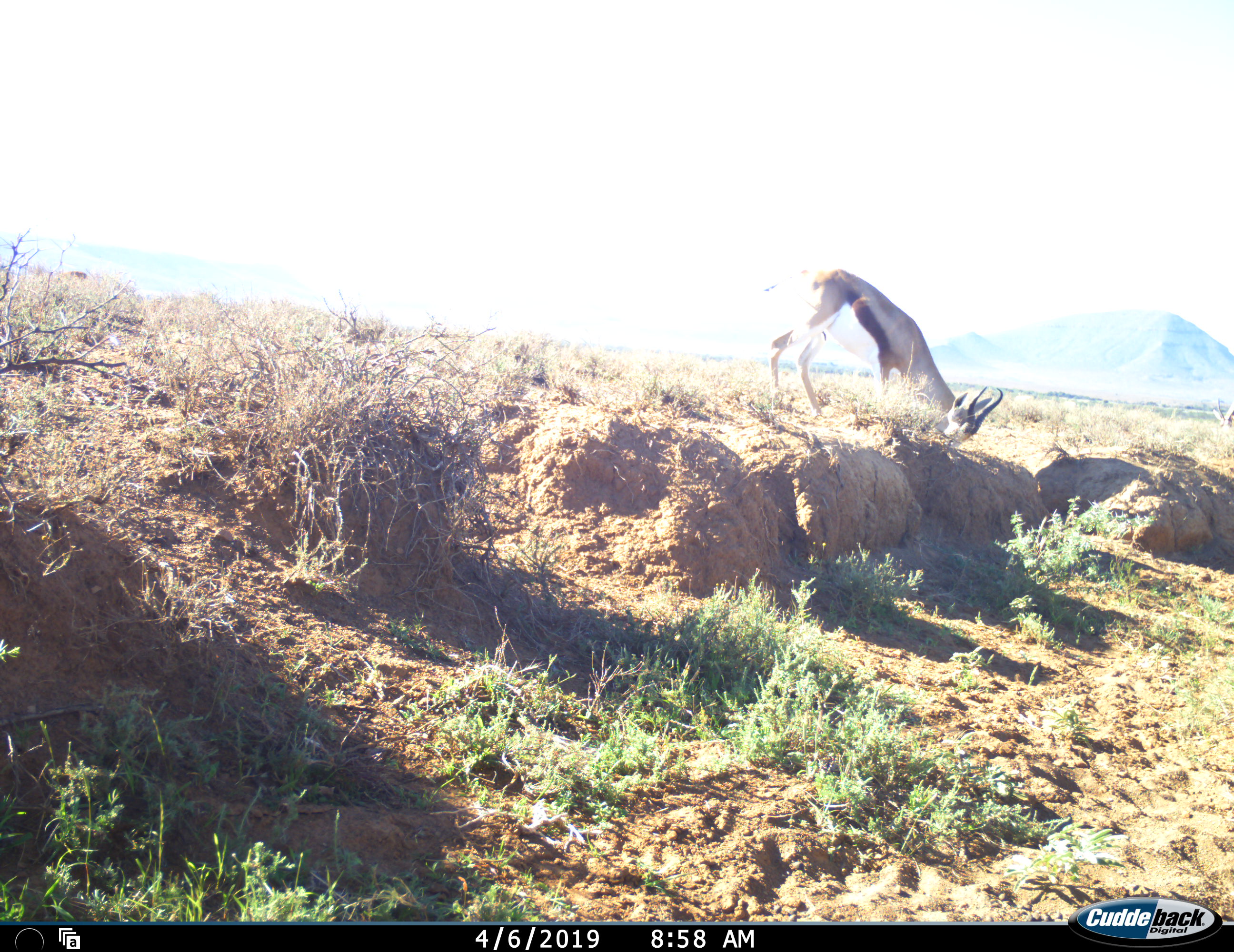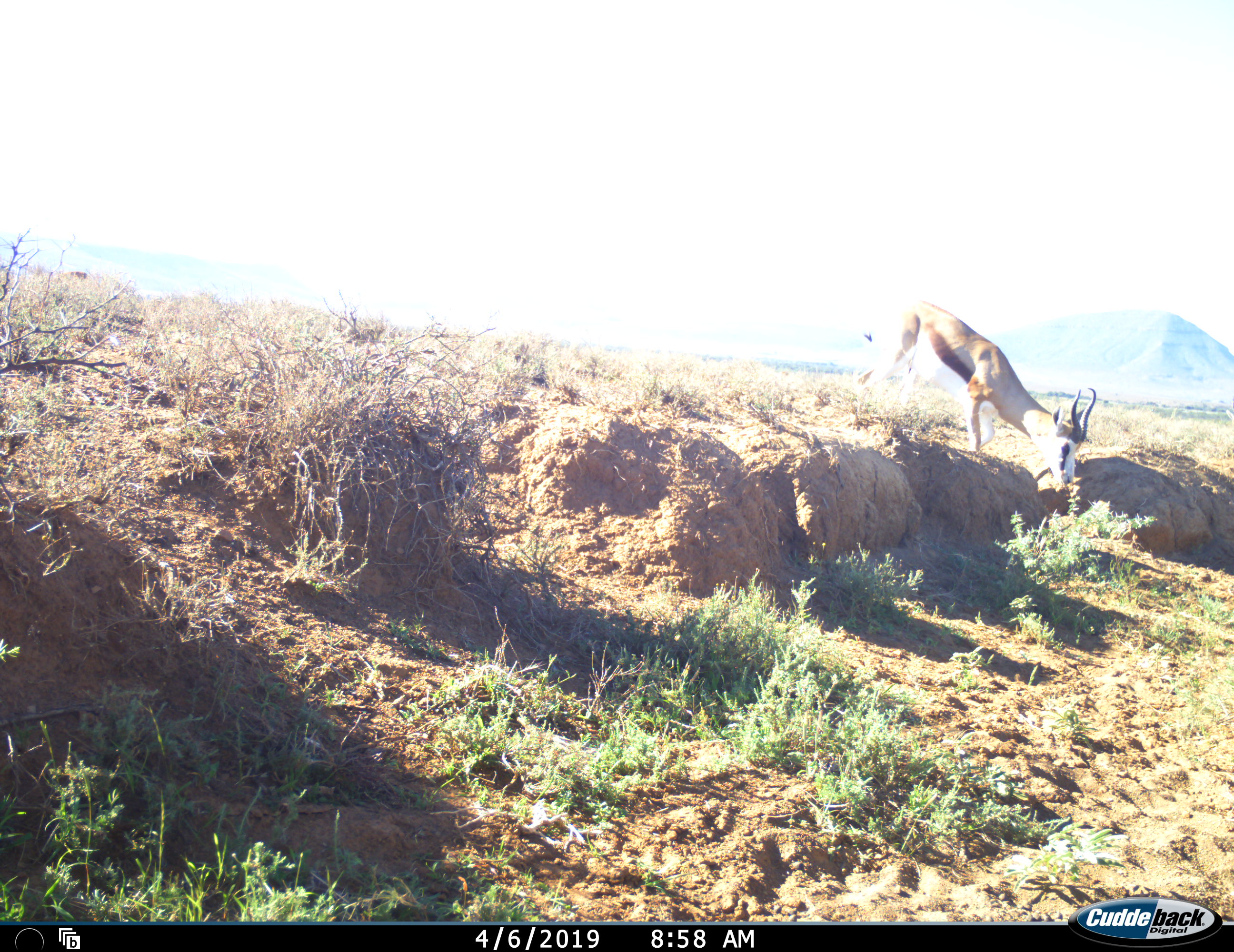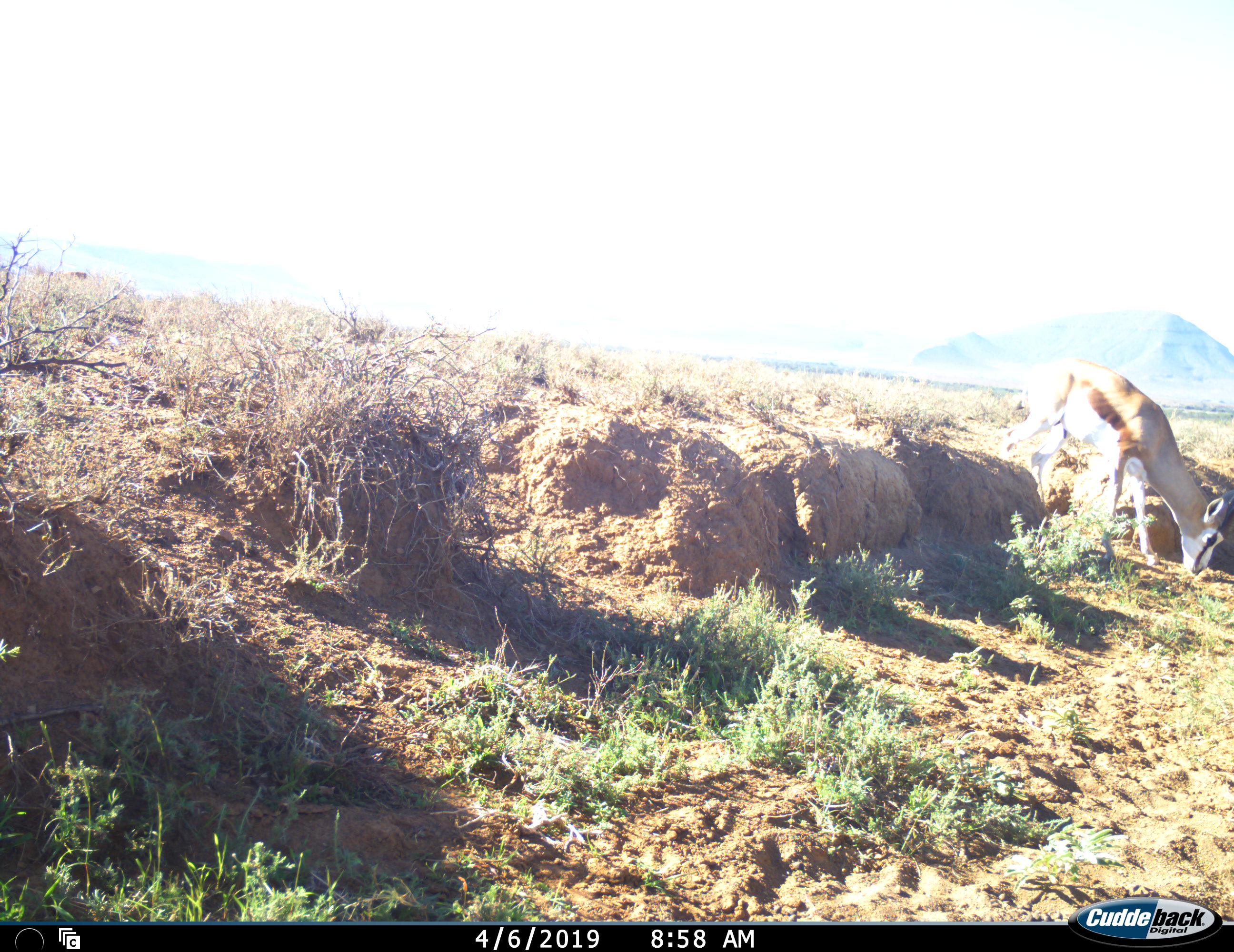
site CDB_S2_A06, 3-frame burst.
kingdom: Animalia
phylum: Chordata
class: Mammalia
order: Artiodactyla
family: Bovidae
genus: Antidorcas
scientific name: Antidorcas marsupialis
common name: springbok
Springbok (Antidorcas marsupialis), count 1. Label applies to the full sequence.